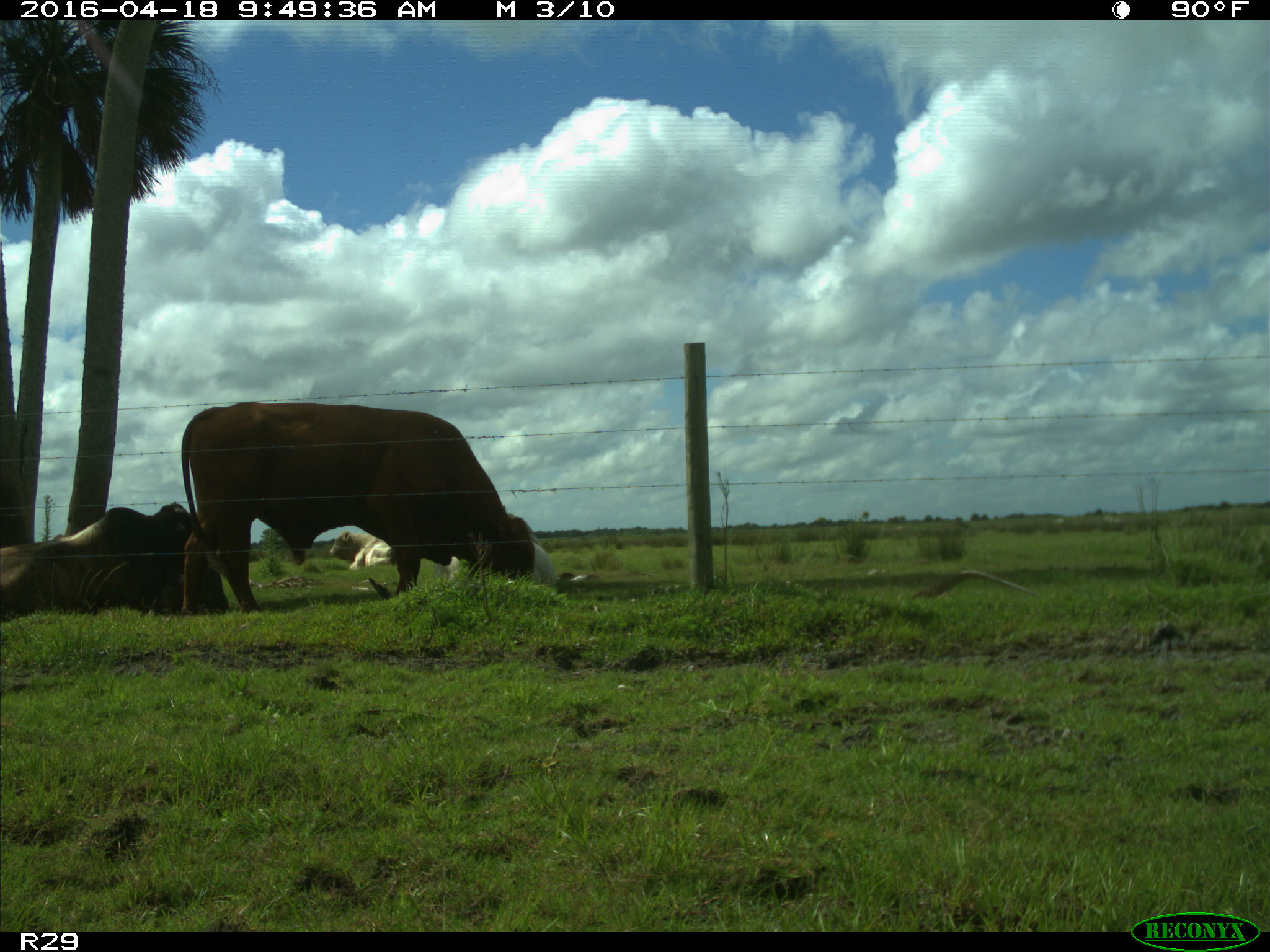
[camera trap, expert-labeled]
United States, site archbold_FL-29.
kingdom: Animalia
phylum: Chordata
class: Mammalia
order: Artiodactyla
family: Bovidae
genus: Bos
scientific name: Bos taurus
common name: domestic cow